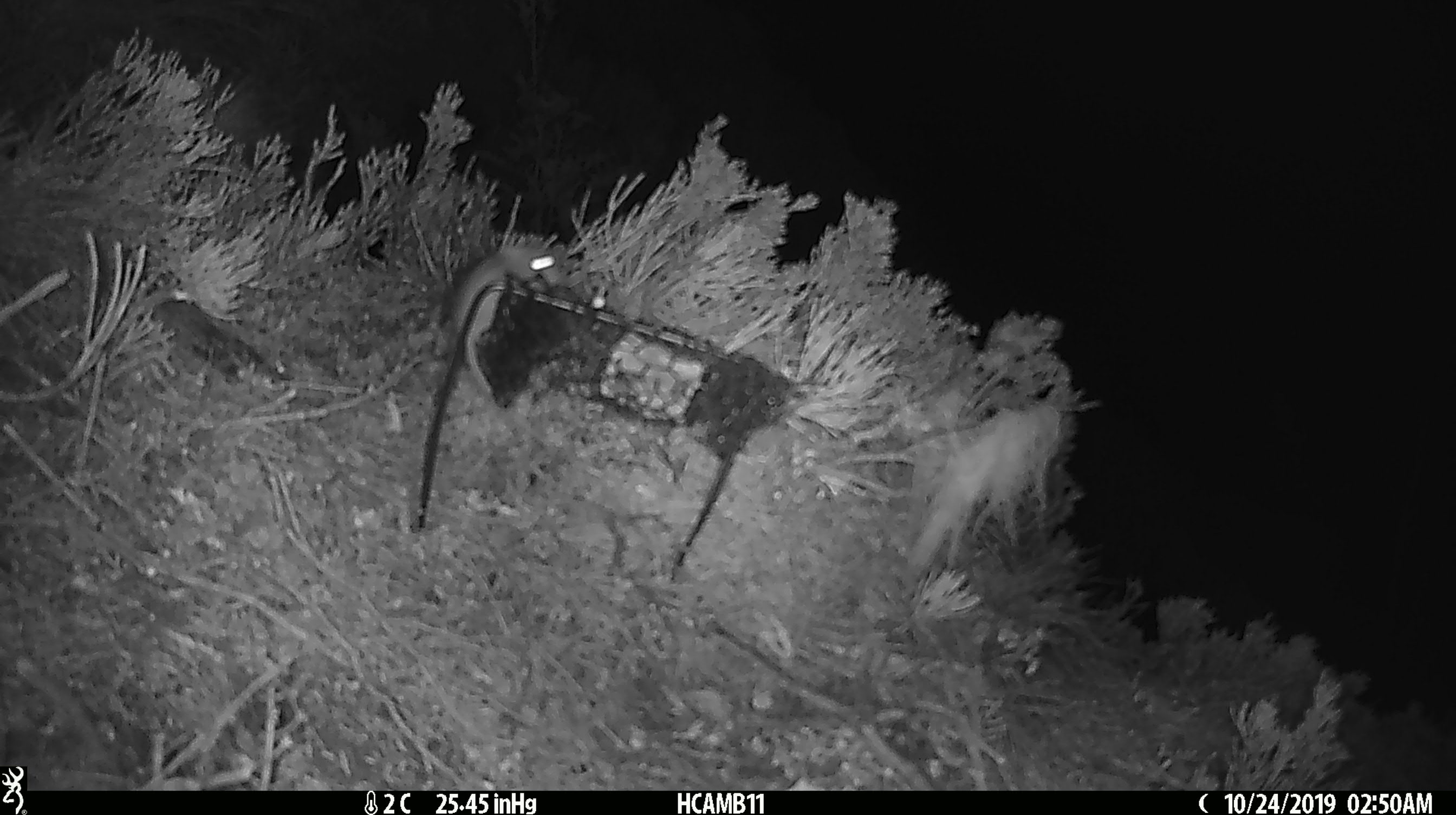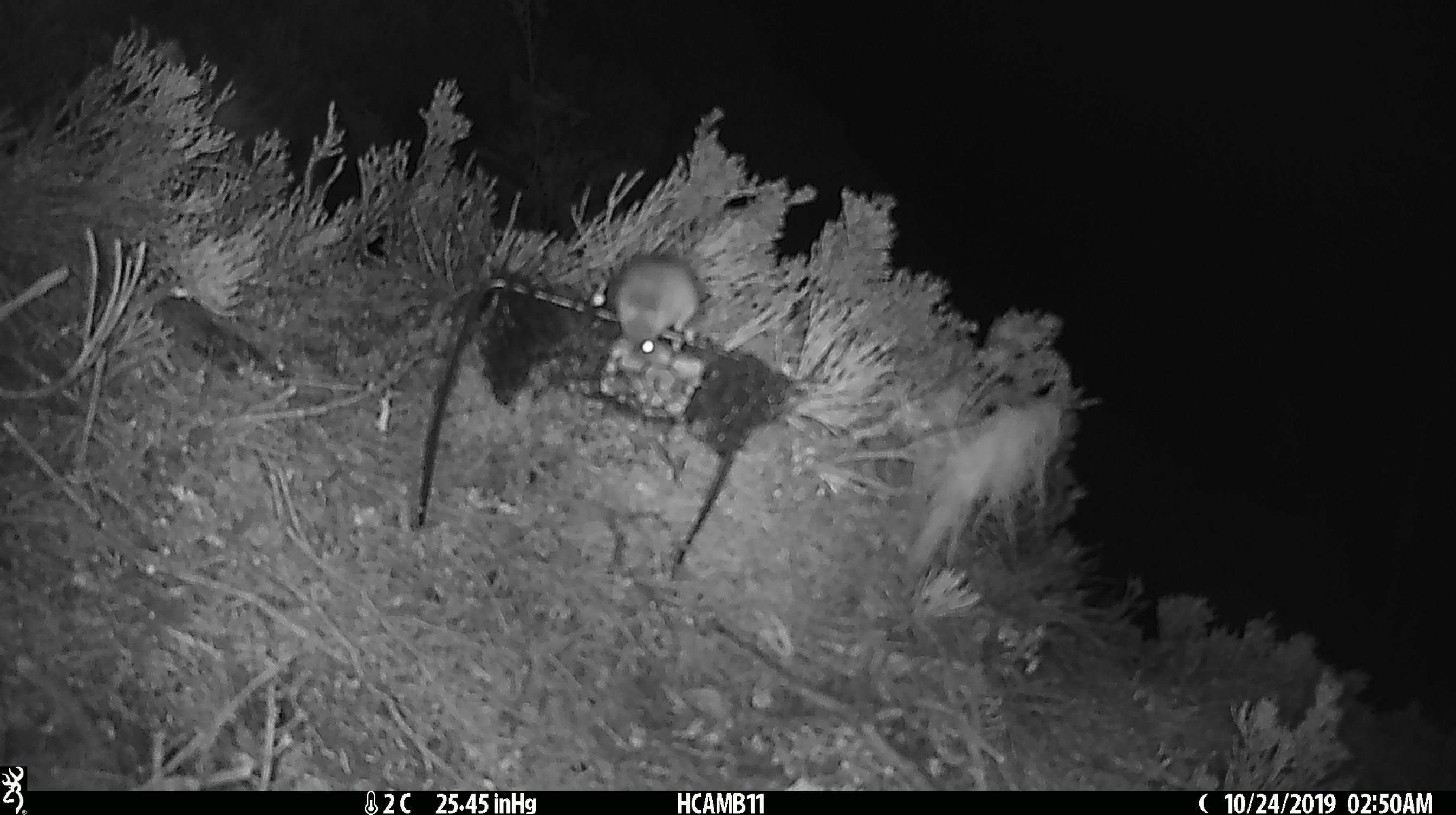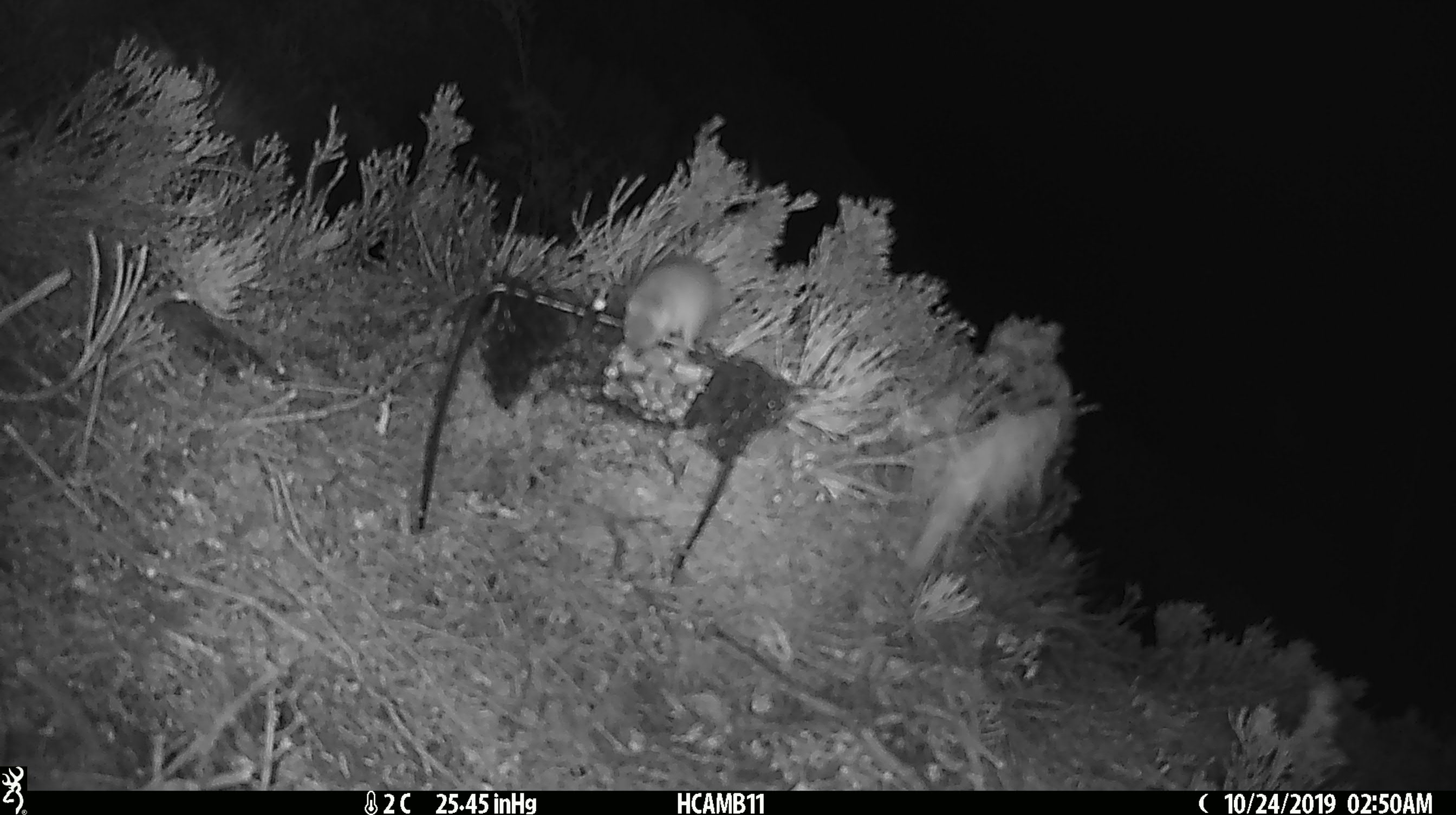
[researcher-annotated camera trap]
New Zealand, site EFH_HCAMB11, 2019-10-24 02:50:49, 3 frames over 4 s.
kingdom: Animalia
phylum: Chordata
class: Mammalia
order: Rodentia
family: Muridae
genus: Mus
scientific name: Mus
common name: mouse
Mouse (Mus).